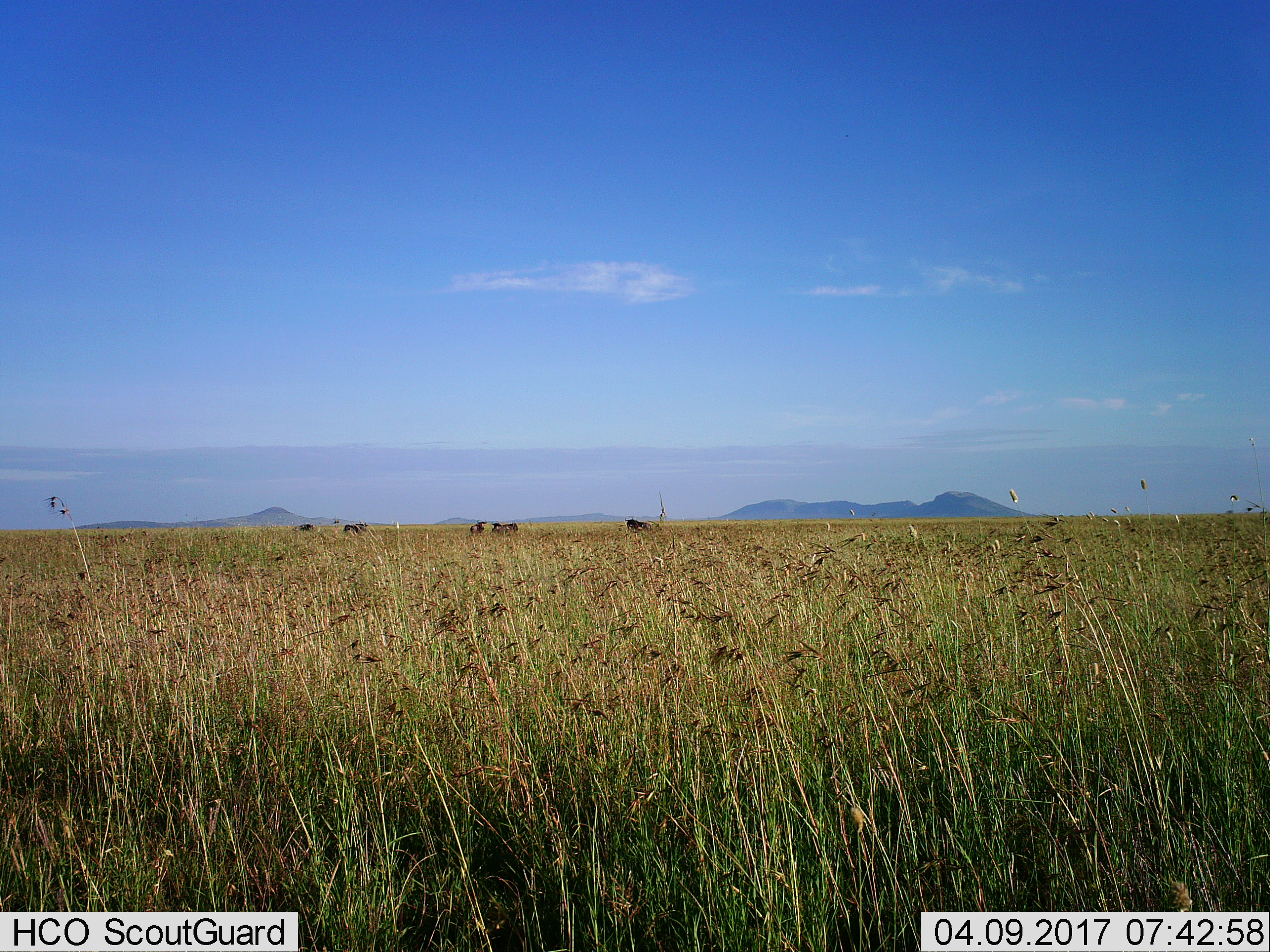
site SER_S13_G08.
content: unidentified animal